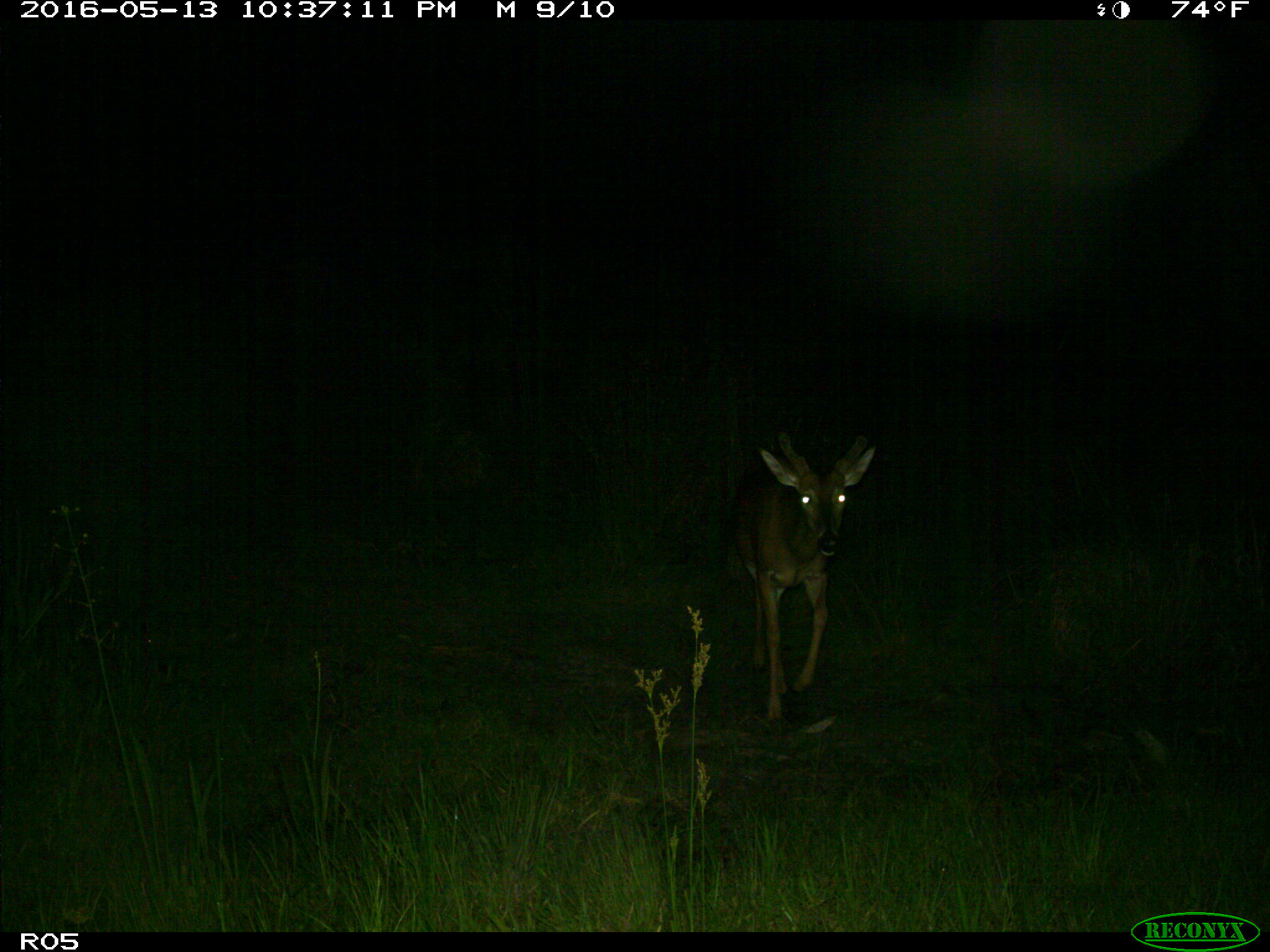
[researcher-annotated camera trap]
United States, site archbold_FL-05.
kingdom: Animalia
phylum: Chordata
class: Mammalia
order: Artiodactyla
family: Cervidae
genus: Odocoileus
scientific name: Odocoileus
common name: deer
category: unidentified deer